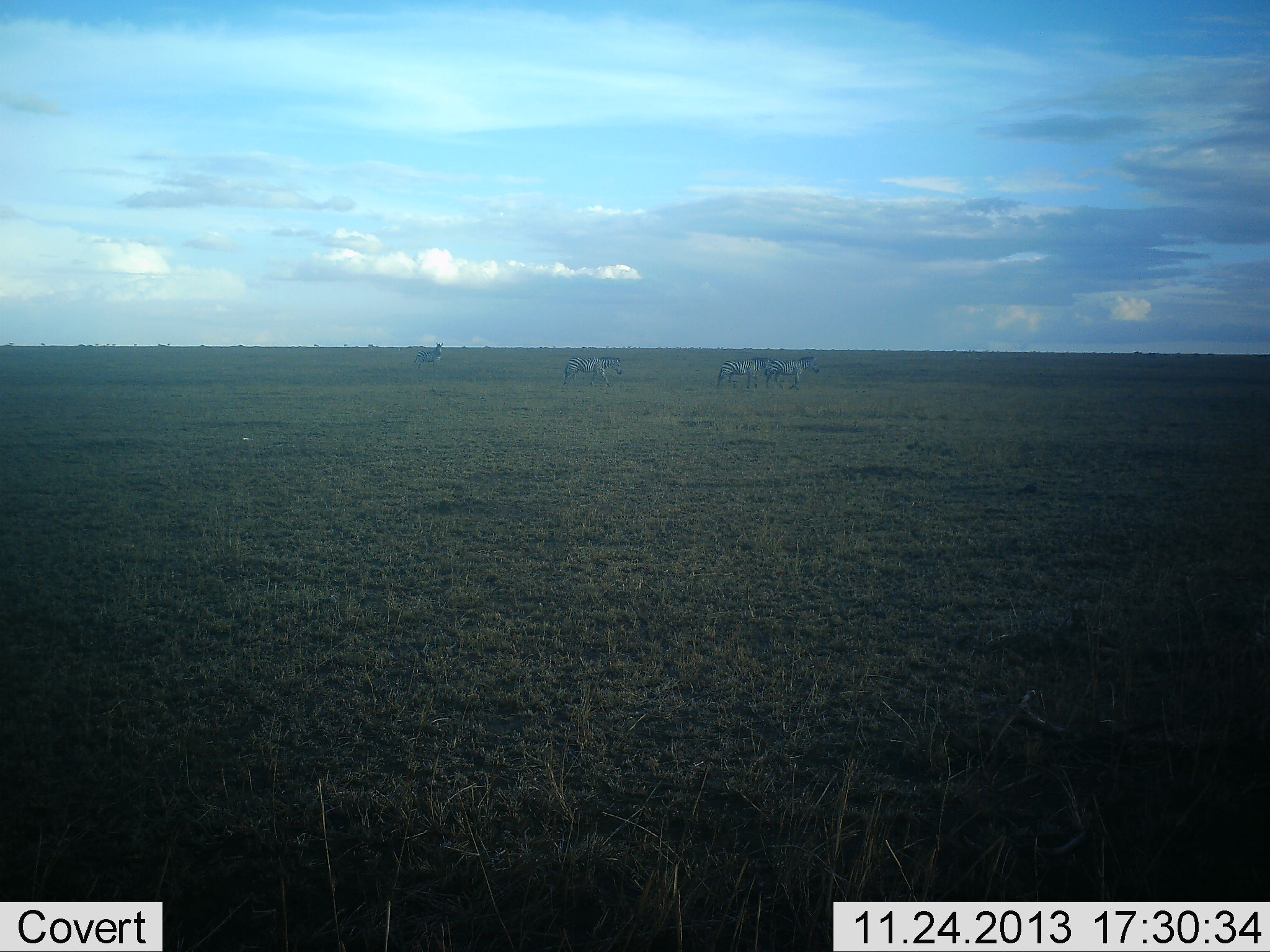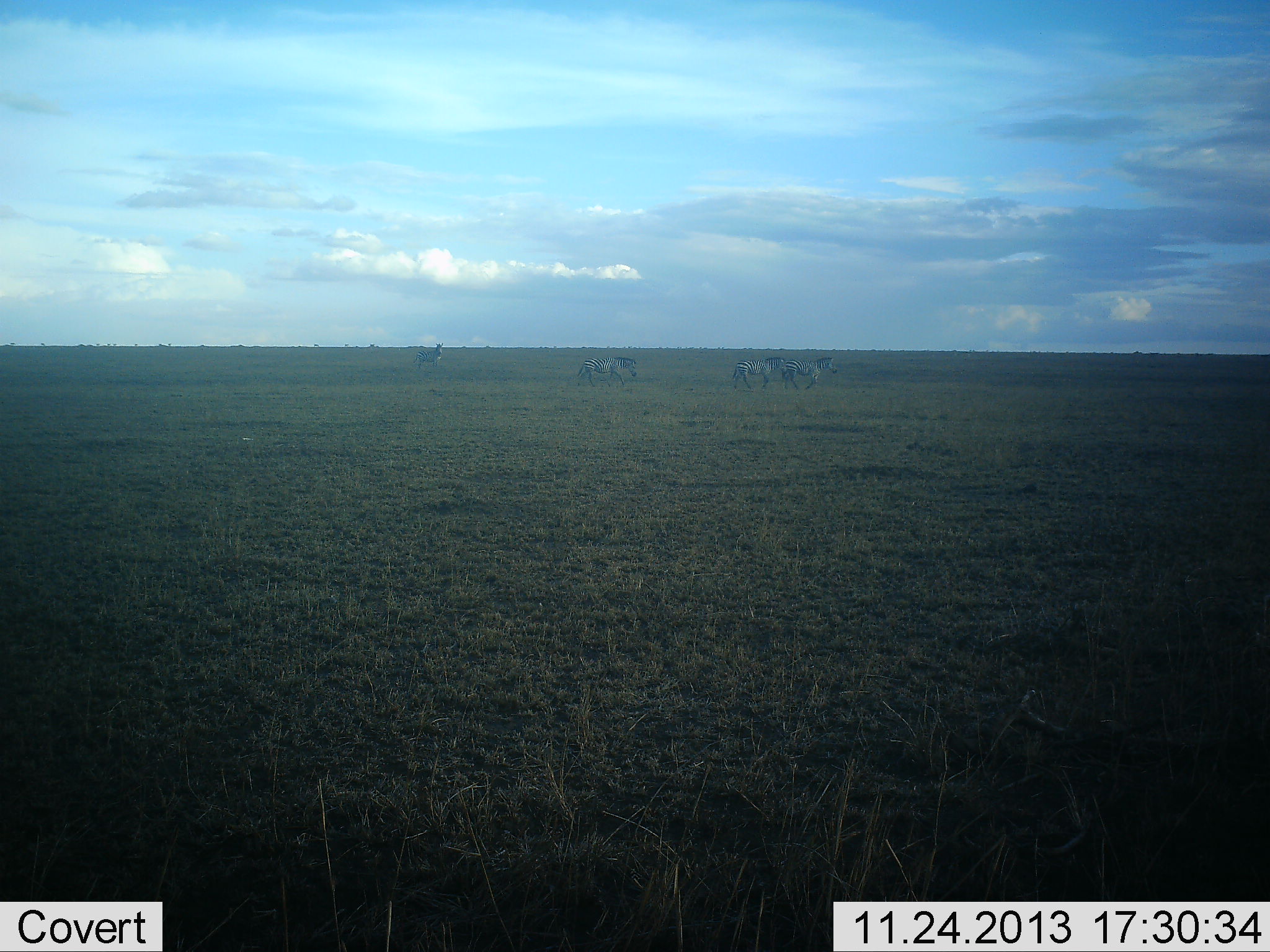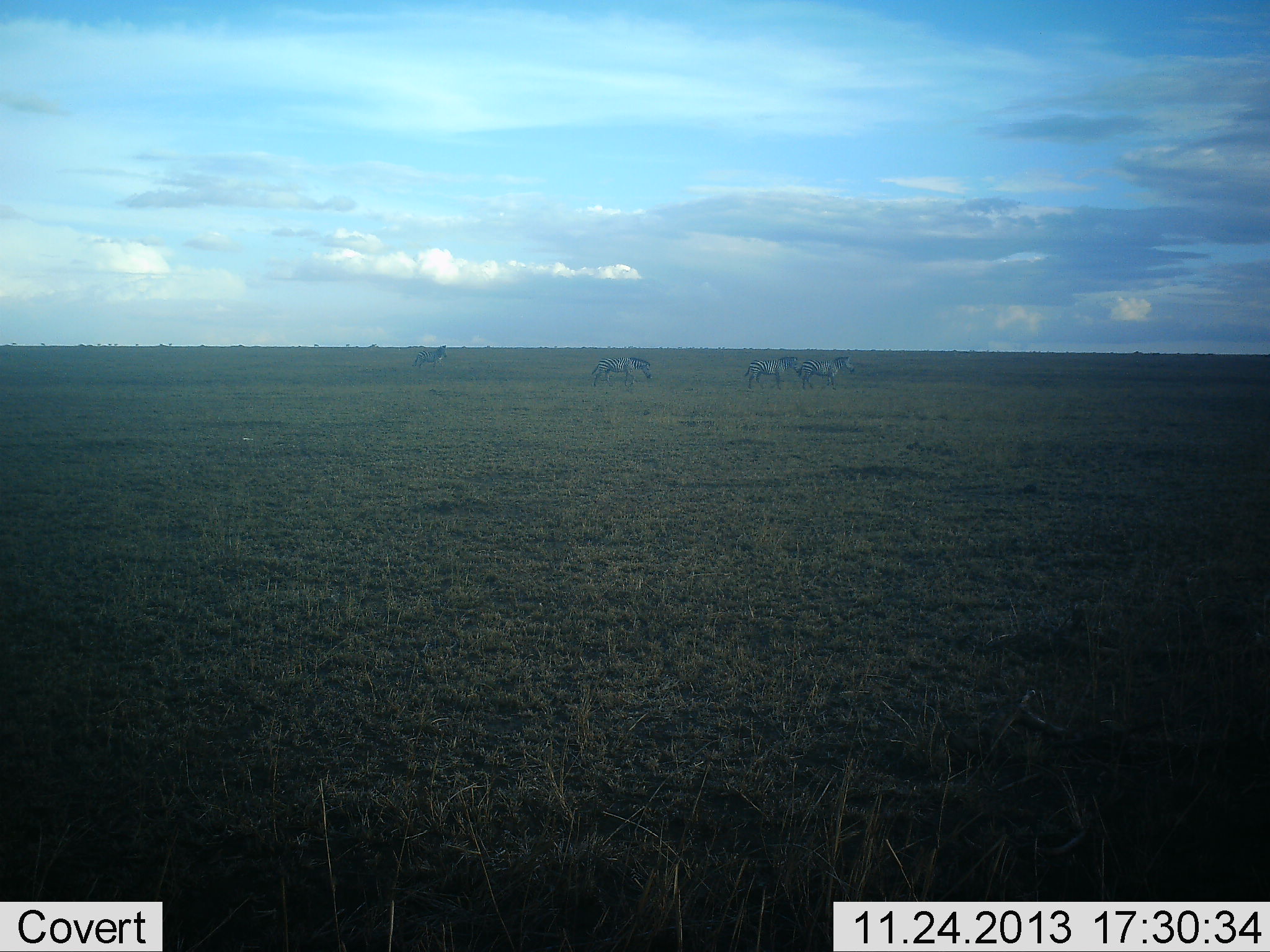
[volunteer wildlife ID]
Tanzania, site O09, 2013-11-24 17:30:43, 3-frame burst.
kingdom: Animalia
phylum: Chordata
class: Mammalia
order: Perissodactyla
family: Equidae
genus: Equus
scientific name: Equus quagga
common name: plains zebra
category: zebra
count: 4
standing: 36%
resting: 0%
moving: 93%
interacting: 0%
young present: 0%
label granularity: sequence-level